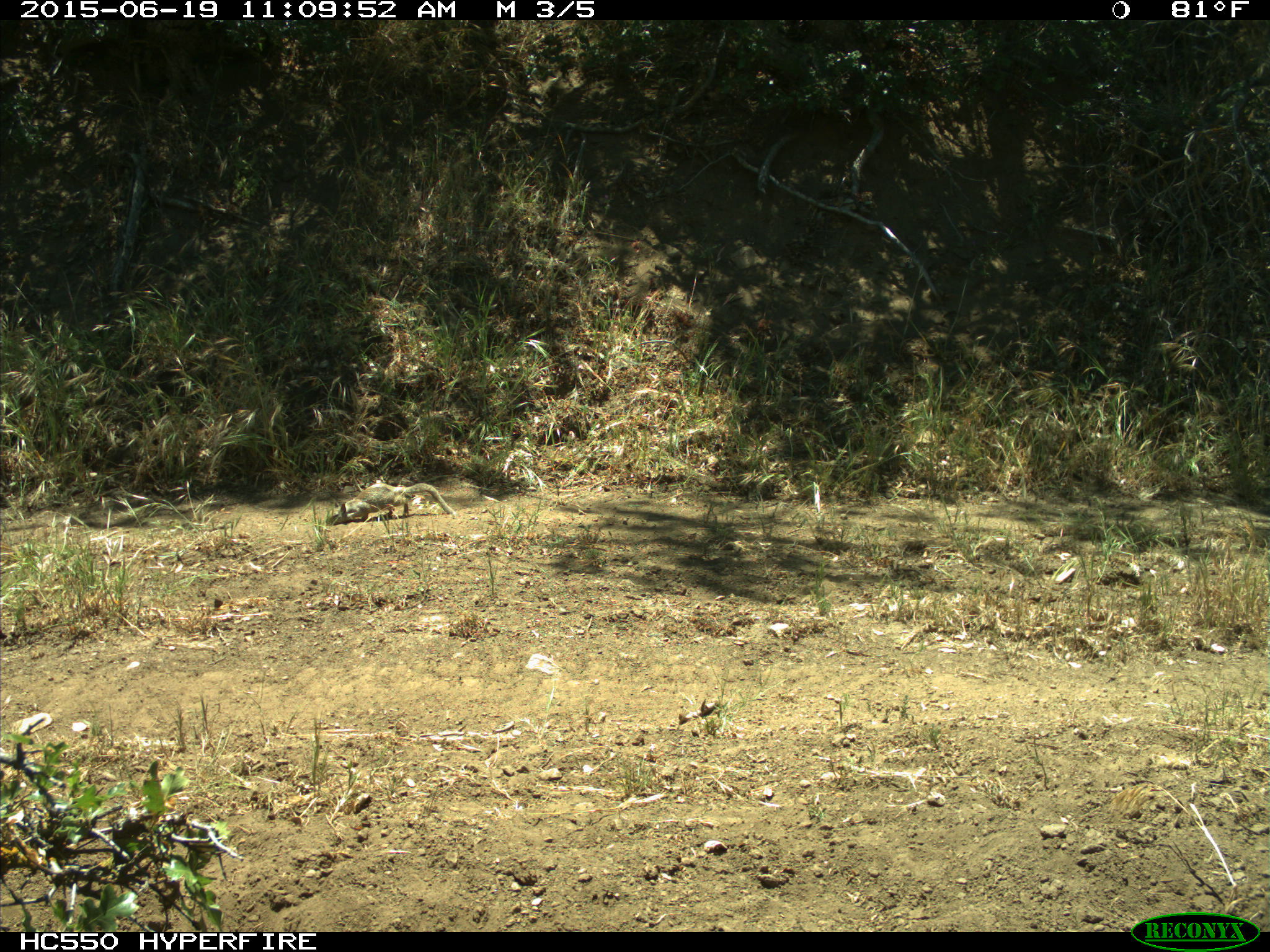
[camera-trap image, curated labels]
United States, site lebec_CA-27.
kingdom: Animalia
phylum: Chordata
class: Mammalia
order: Rodentia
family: Sciuridae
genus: Otospermophilus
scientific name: Otospermophilus beecheyi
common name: california ground squirrel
Otospermophilus beecheyi (california ground squirrel).